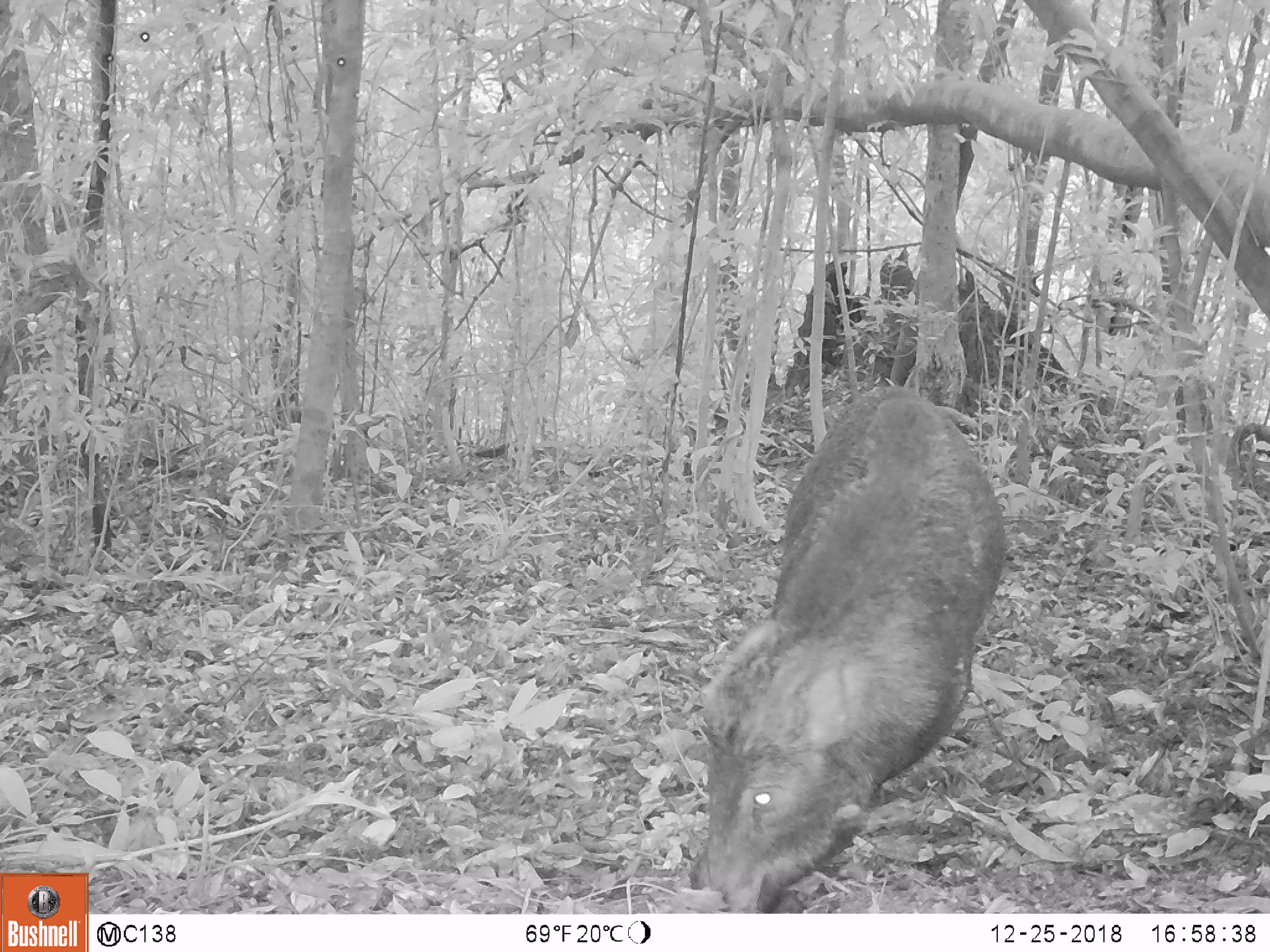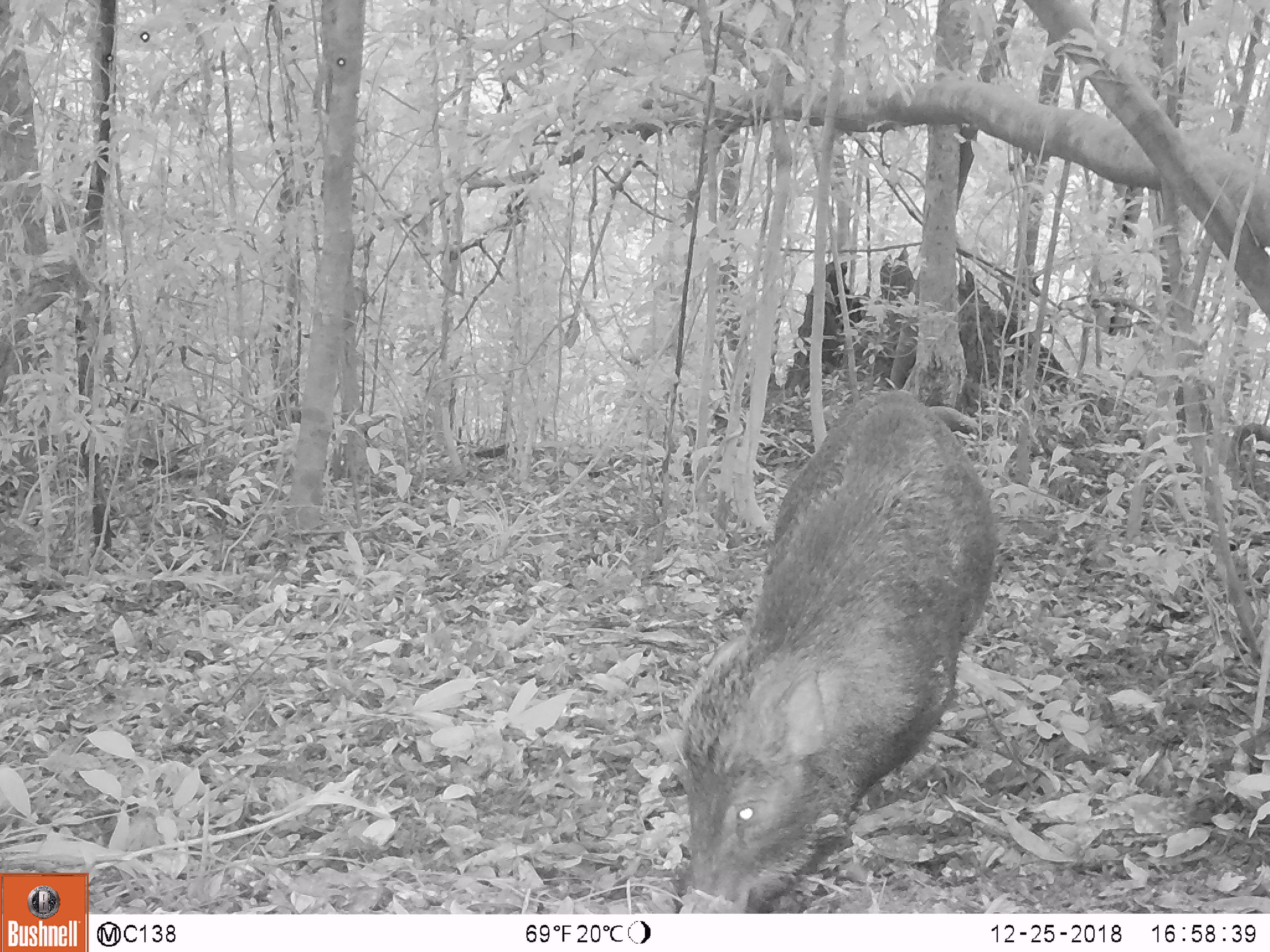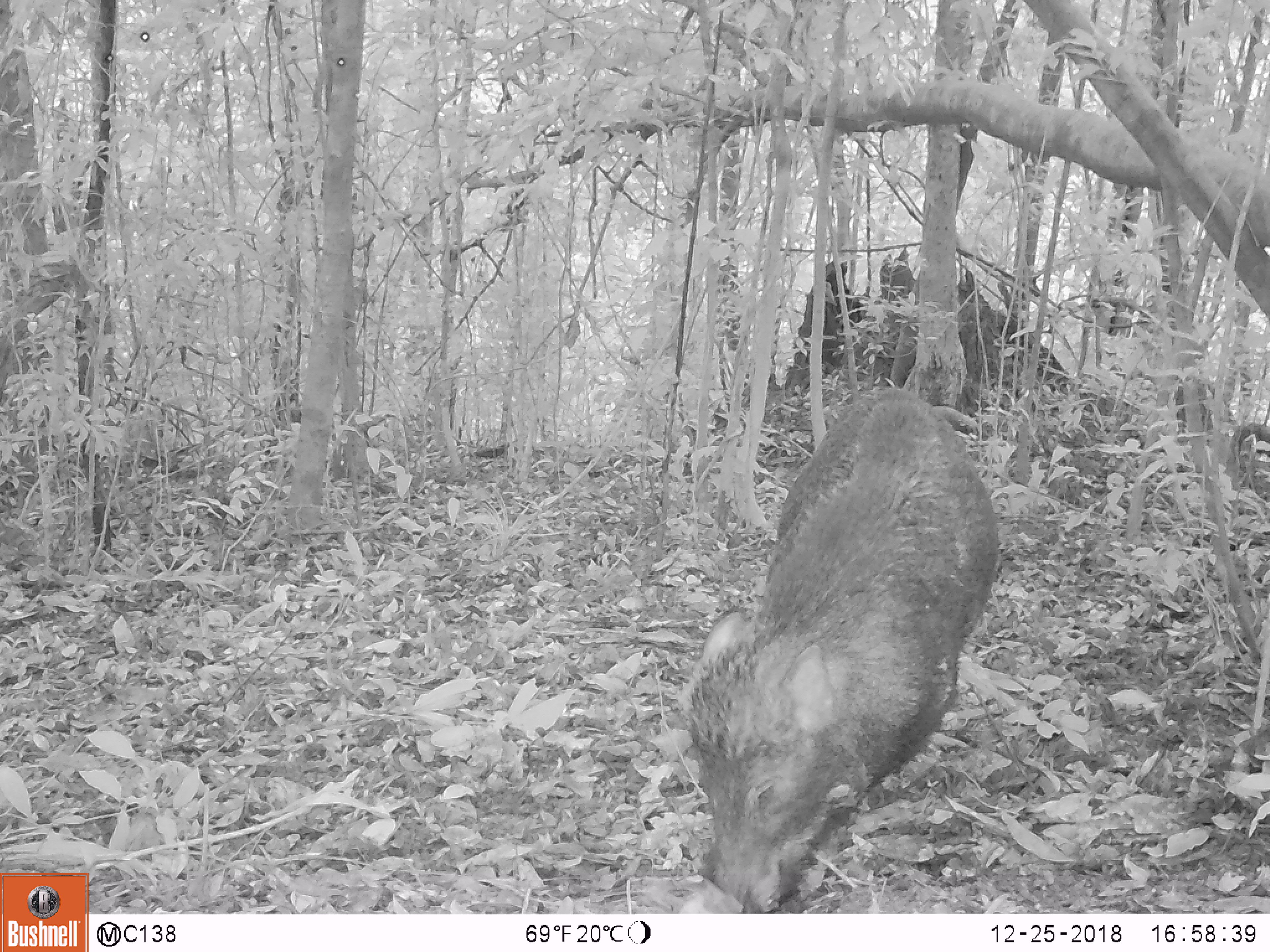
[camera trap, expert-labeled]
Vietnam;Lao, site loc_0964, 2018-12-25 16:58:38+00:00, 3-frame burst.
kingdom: Animalia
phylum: Chordata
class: Mammalia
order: Artiodactyla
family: Suidae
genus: Sus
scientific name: Sus scrofa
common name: eurasian wild pig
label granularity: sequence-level